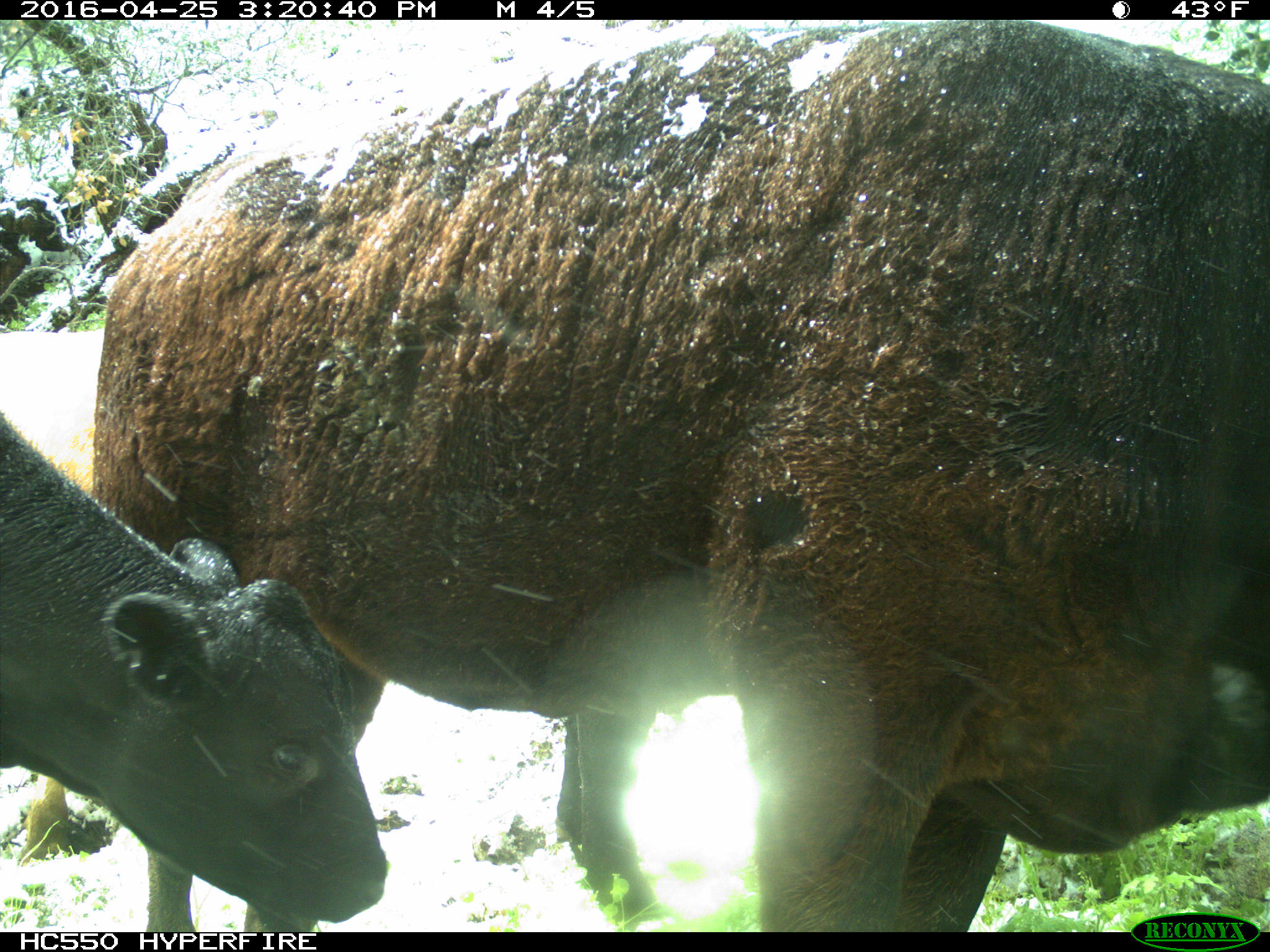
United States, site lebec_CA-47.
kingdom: Animalia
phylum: Chordata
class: Mammalia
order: Artiodactyla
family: Bovidae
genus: Bos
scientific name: Bos taurus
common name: domestic cow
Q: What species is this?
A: Bos taurus (domestic cow).